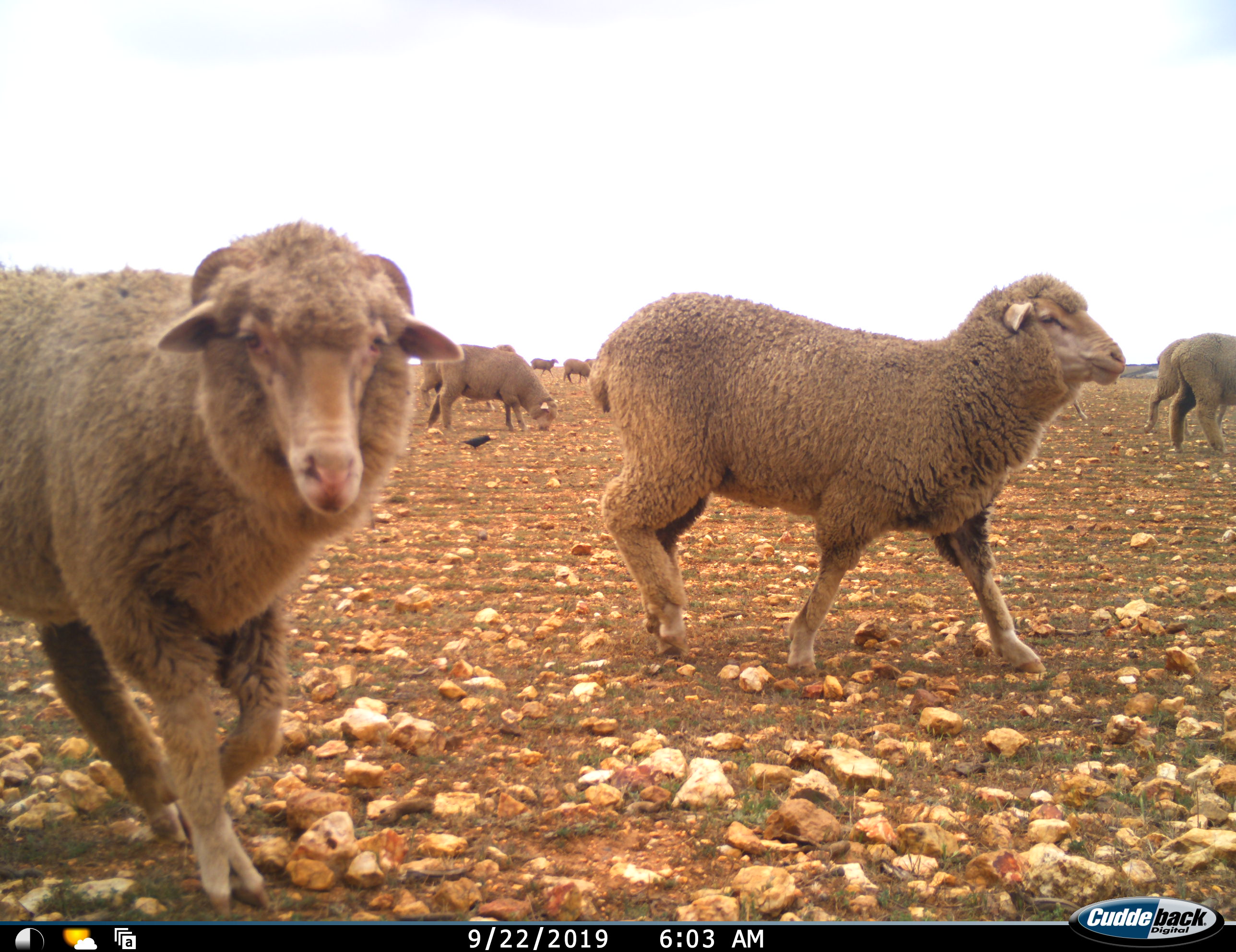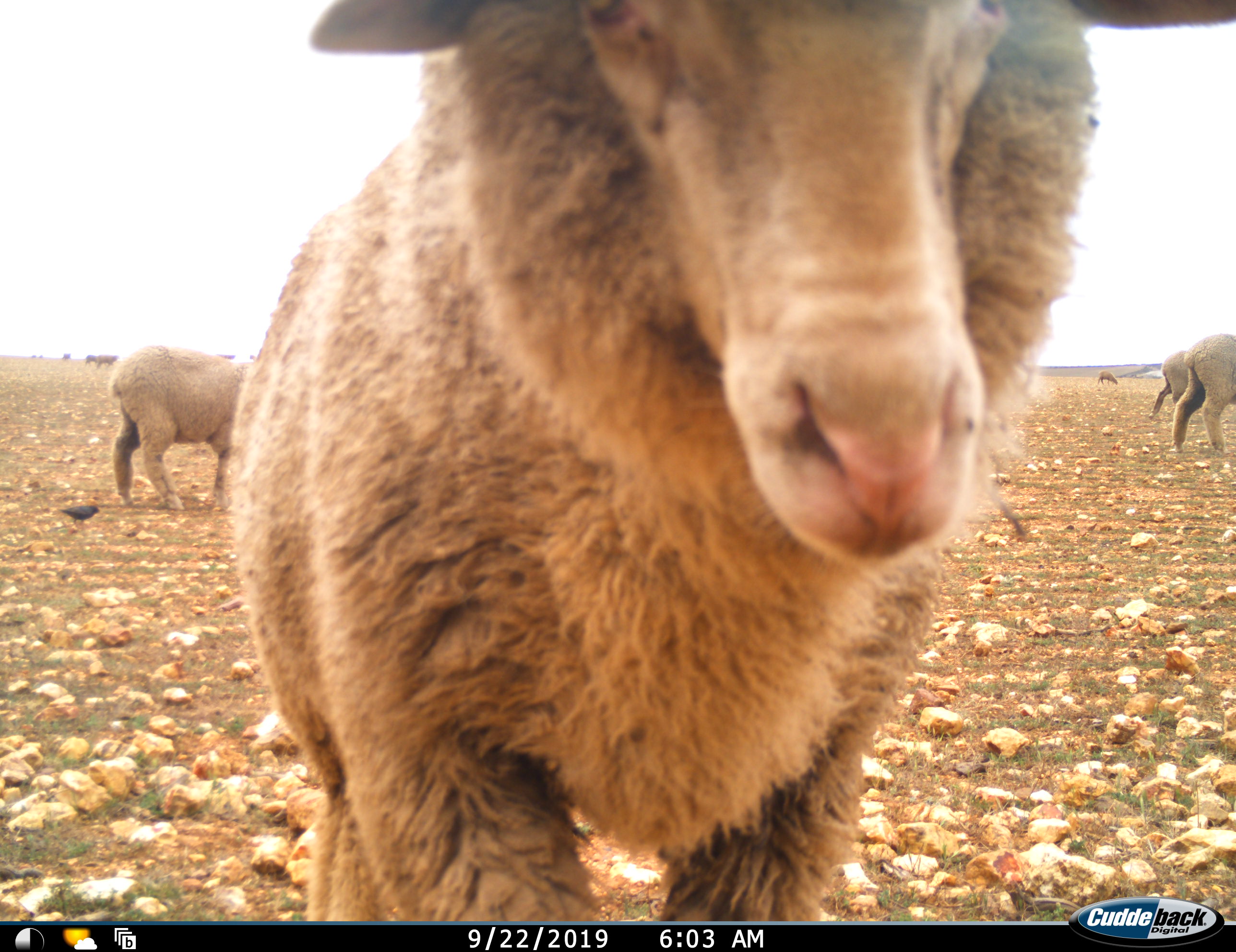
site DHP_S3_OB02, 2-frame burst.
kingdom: Animalia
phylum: Chordata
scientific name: Vertebrata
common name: domestic animal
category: domesticanimal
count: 11-50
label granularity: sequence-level